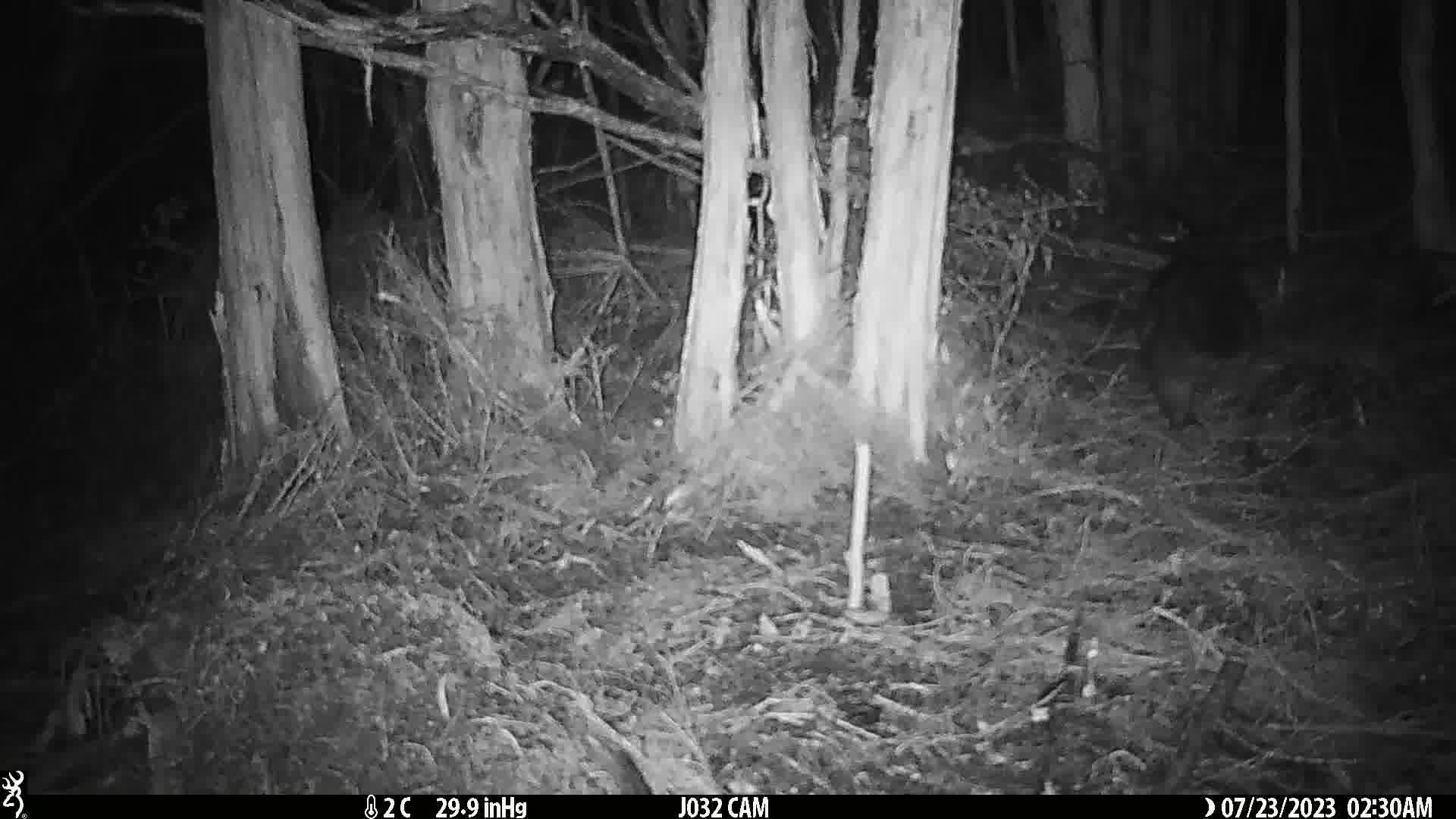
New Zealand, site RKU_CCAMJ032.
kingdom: Animalia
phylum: Chordata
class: Mammalia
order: Diprotodontia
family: Phalangeridae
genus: Trichosurus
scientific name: Trichosurus vulpecula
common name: common brushtail possum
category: possum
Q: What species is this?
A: Possum (common brushtail possum) (Trichosurus vulpecula).